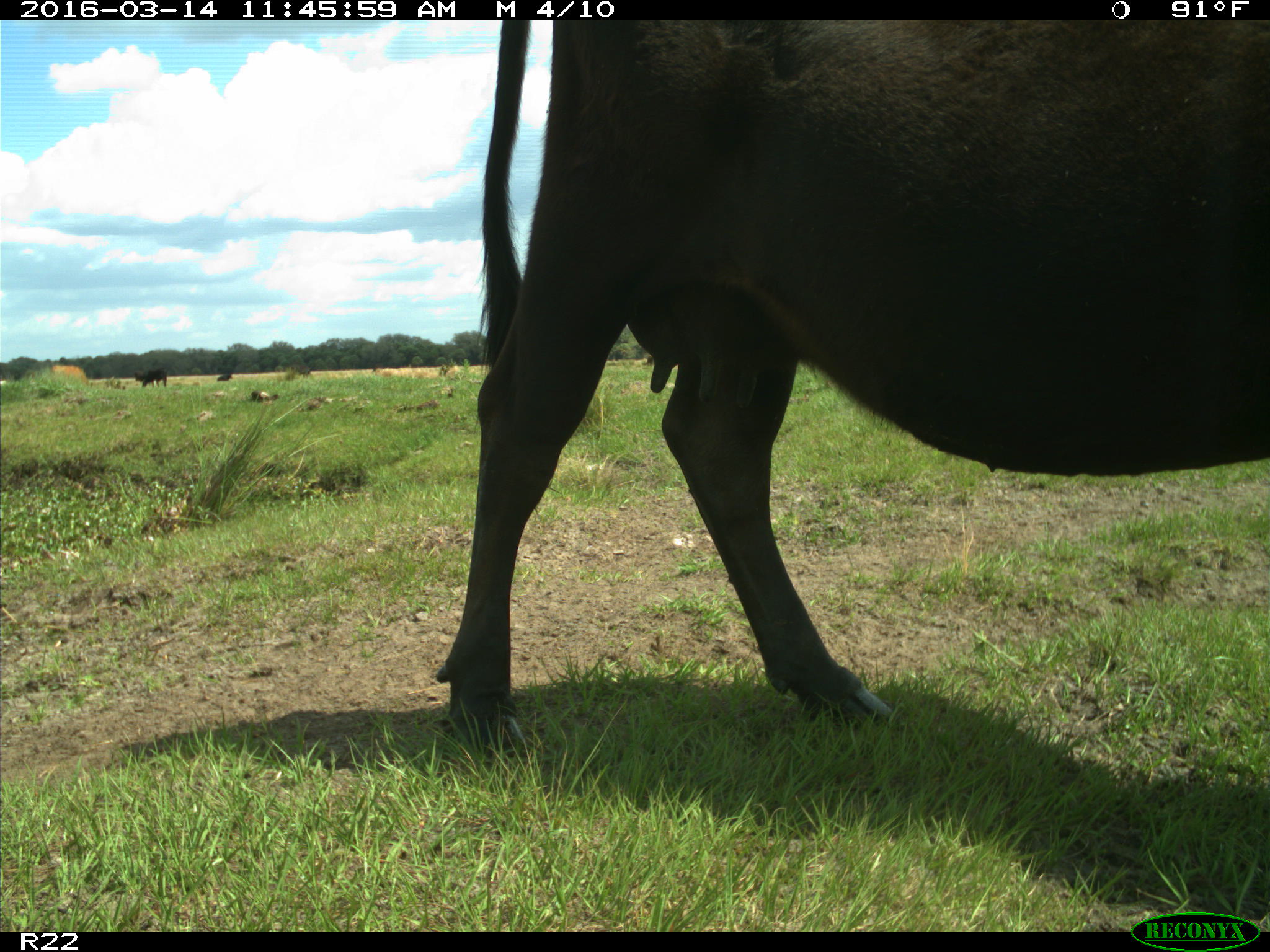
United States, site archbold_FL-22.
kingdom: Animalia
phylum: Chordata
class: Mammalia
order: Artiodactyla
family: Bovidae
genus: Bos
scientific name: Bos taurus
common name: domestic cow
Bos taurus (domestic cow).